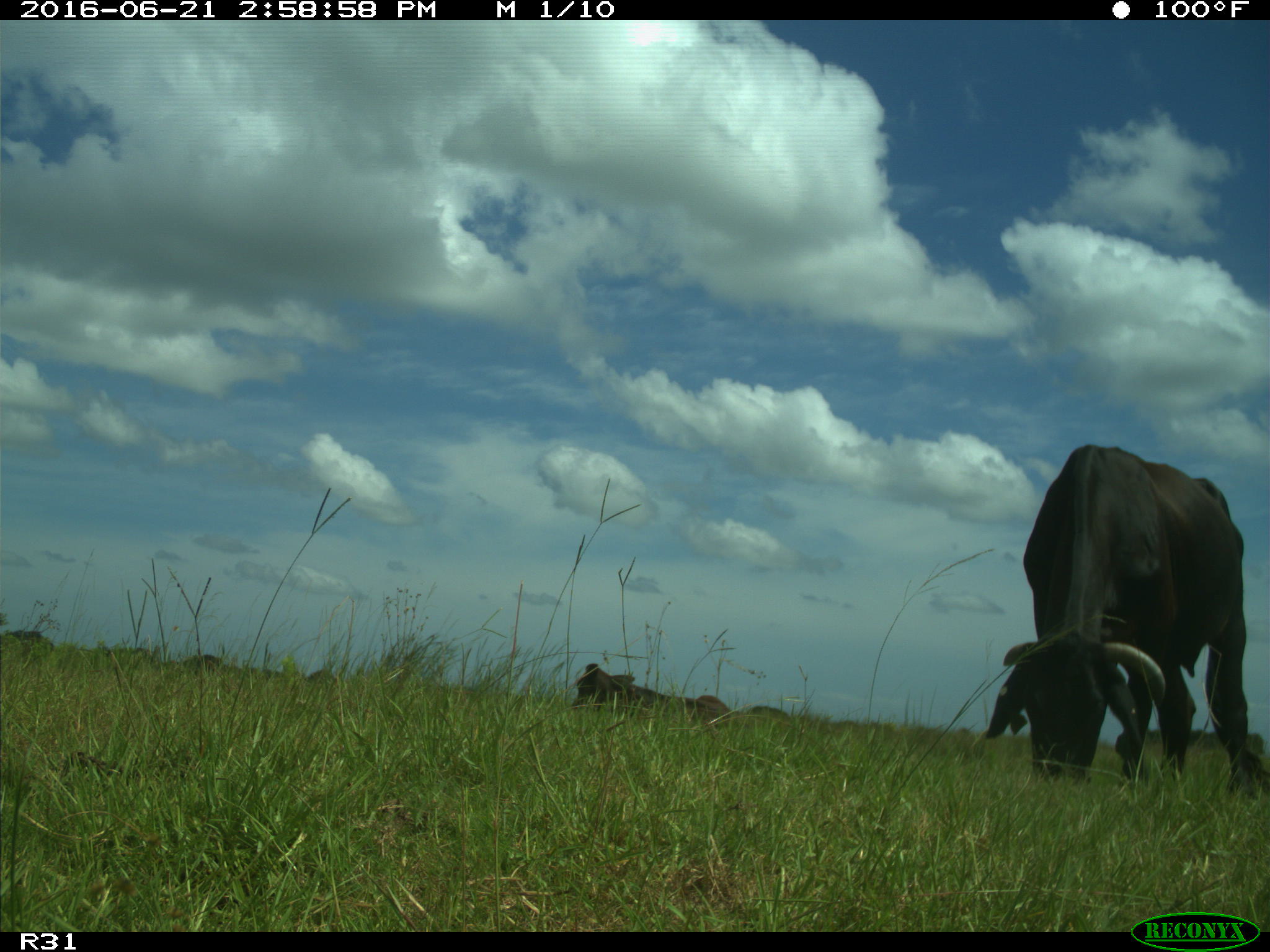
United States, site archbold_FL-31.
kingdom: Animalia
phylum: Chordata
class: Mammalia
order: Artiodactyla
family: Bovidae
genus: Bos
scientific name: Bos taurus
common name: domestic cow